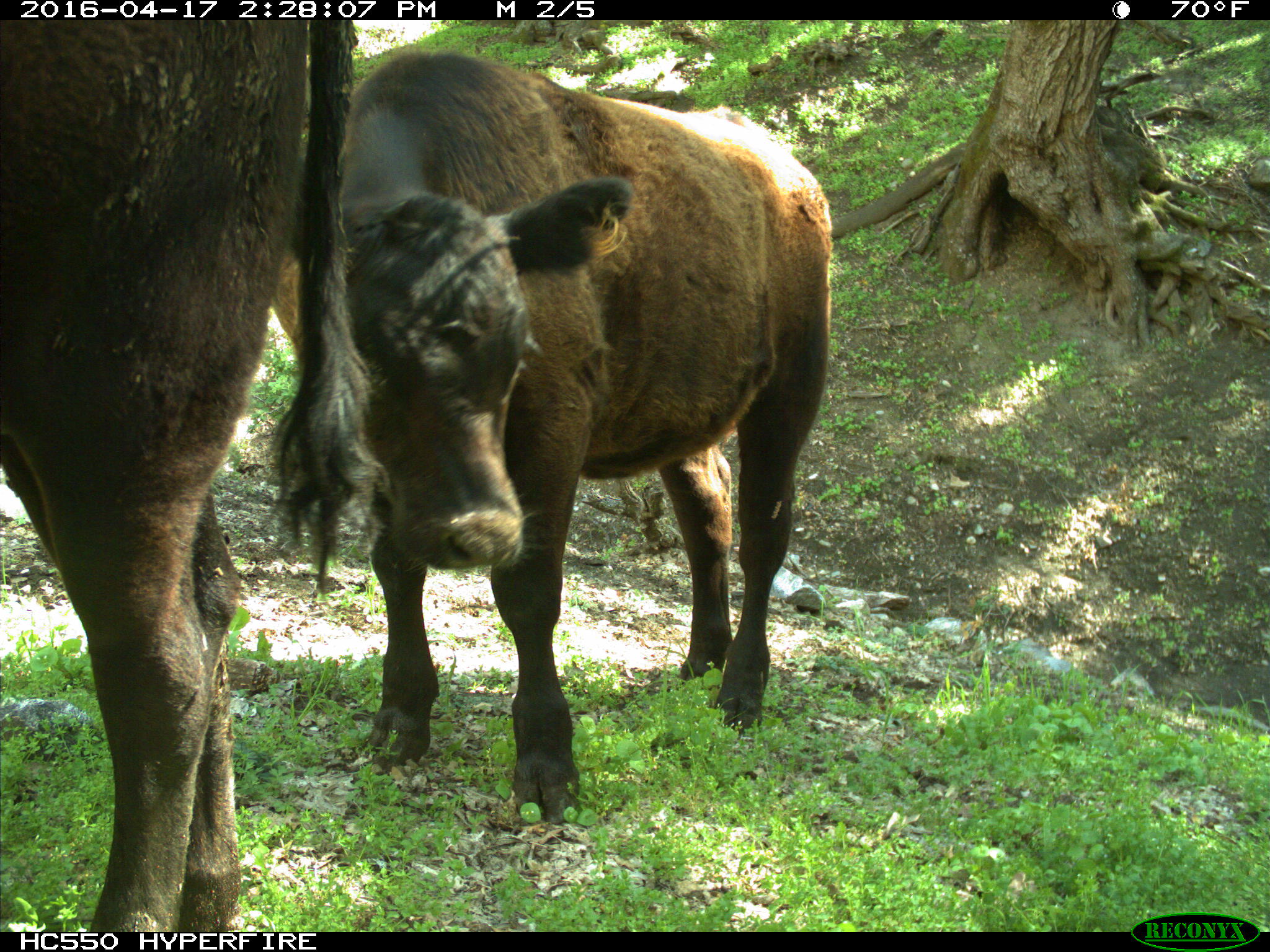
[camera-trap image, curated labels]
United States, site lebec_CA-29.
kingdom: Animalia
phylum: Chordata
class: Mammalia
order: Artiodactyla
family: Bovidae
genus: Bos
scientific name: Bos taurus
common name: domestic cow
Bos taurus (domestic cow).